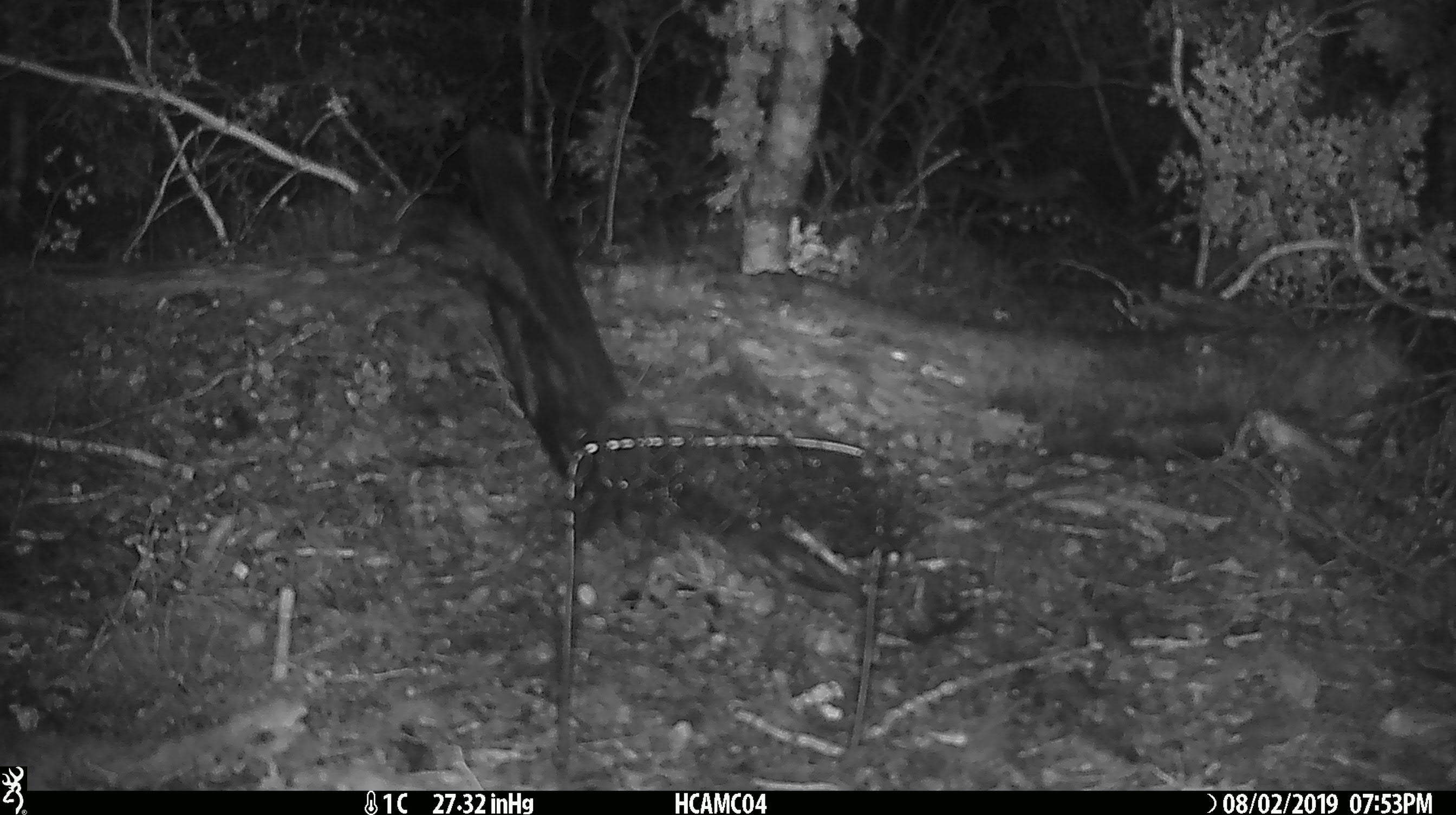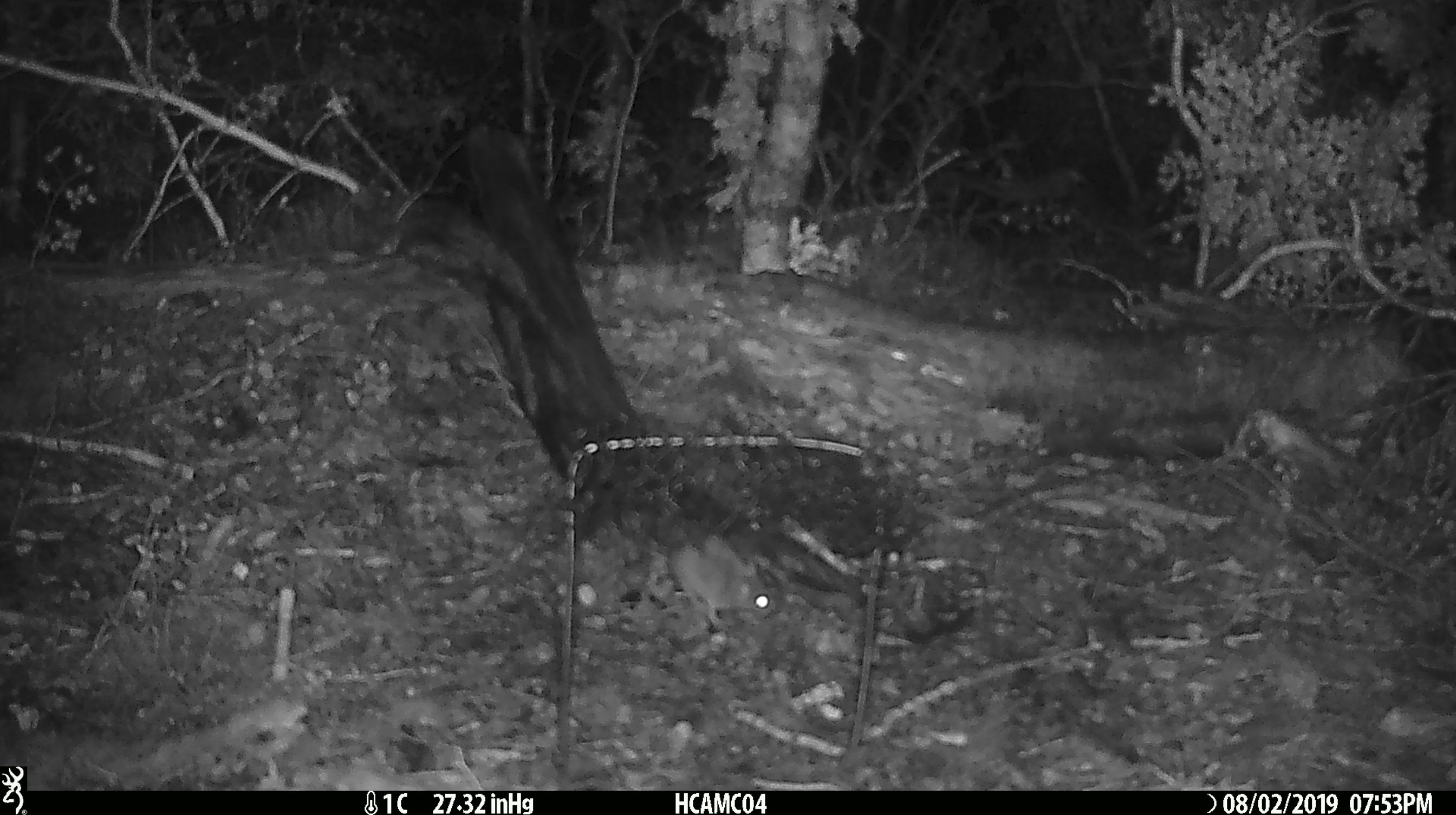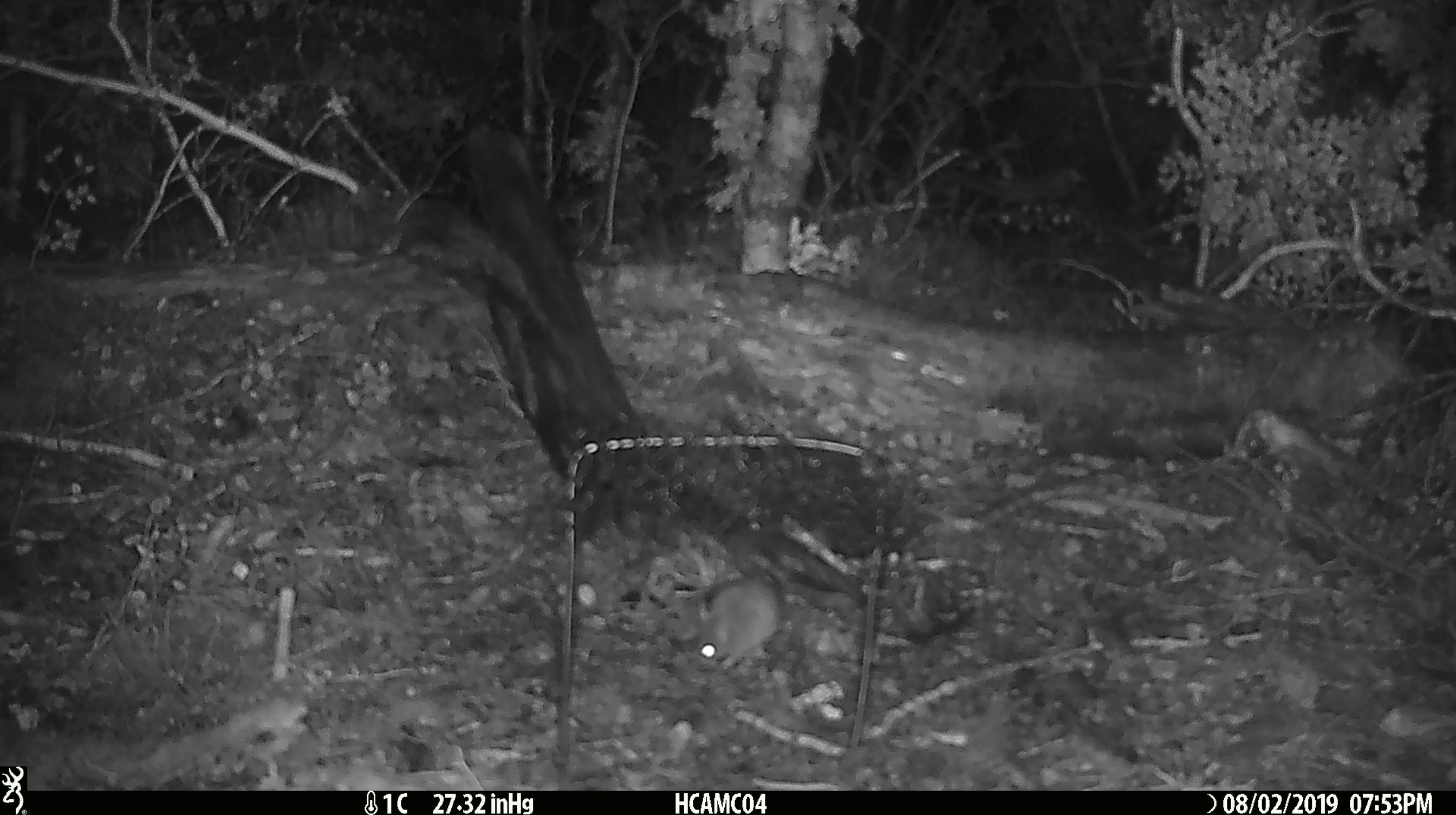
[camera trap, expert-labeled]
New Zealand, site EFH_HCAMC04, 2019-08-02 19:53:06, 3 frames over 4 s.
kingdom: Animalia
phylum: Chordata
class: Mammalia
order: Rodentia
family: Muridae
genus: Mus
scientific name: Mus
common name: mouse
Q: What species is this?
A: Mouse (Mus).